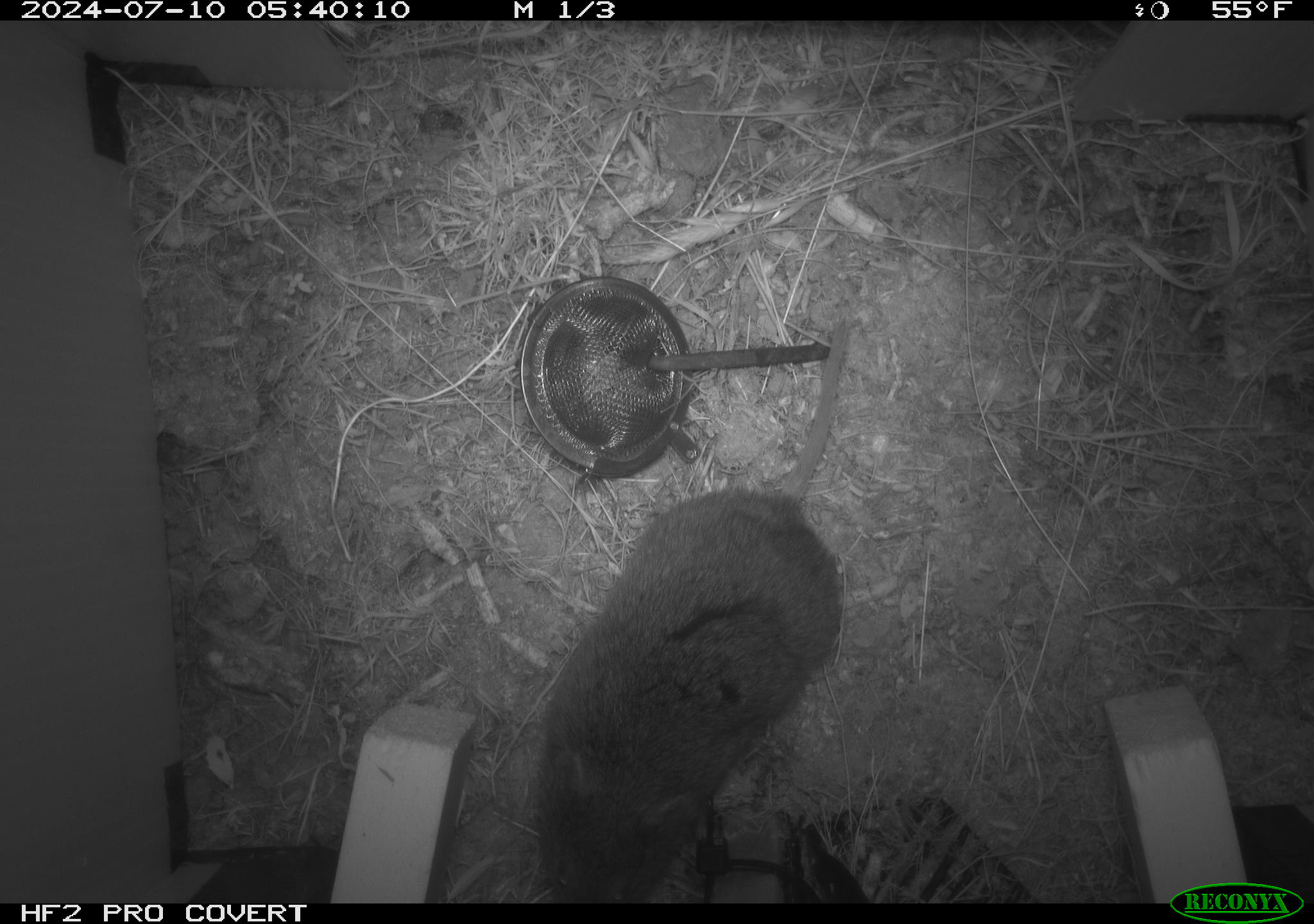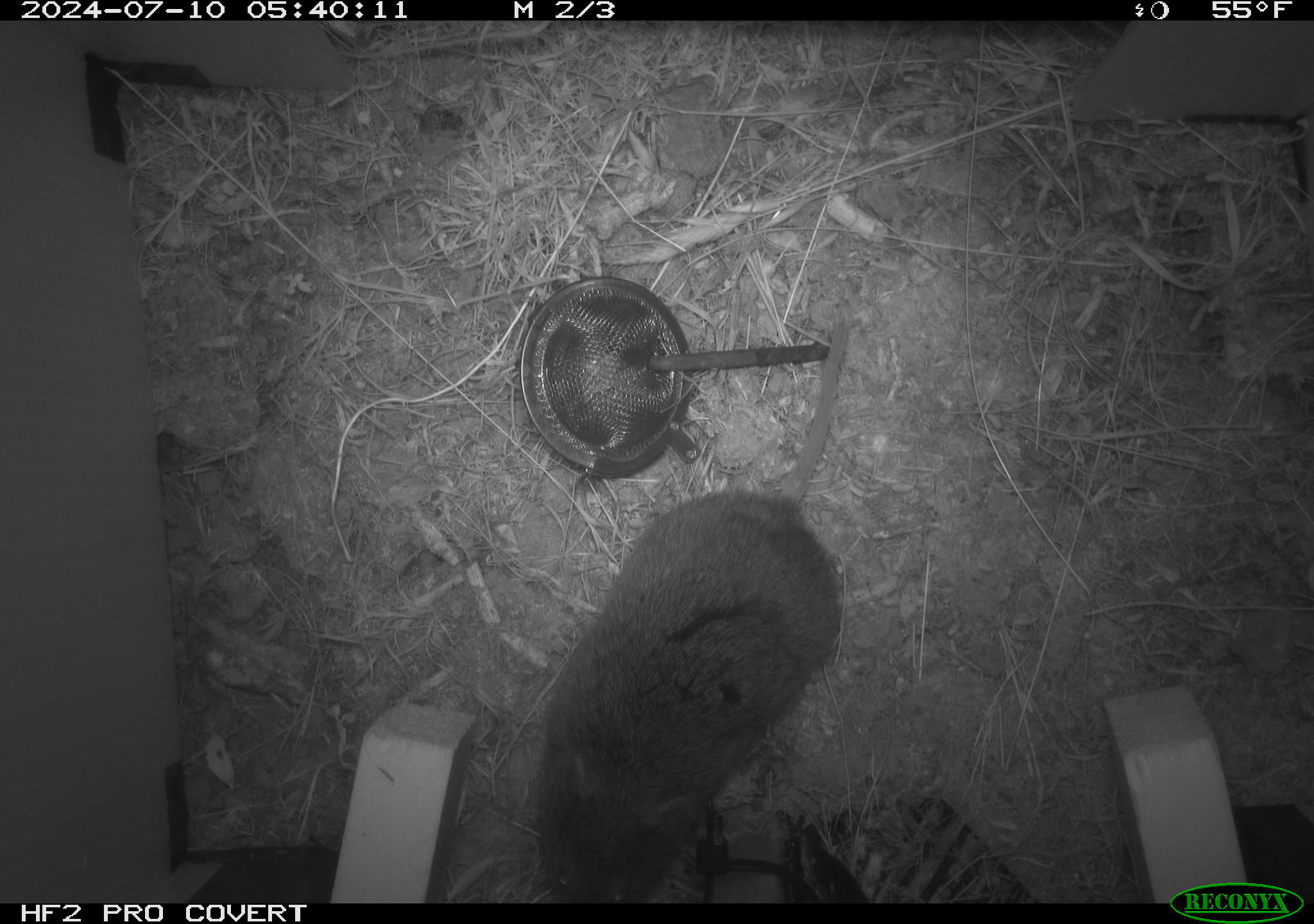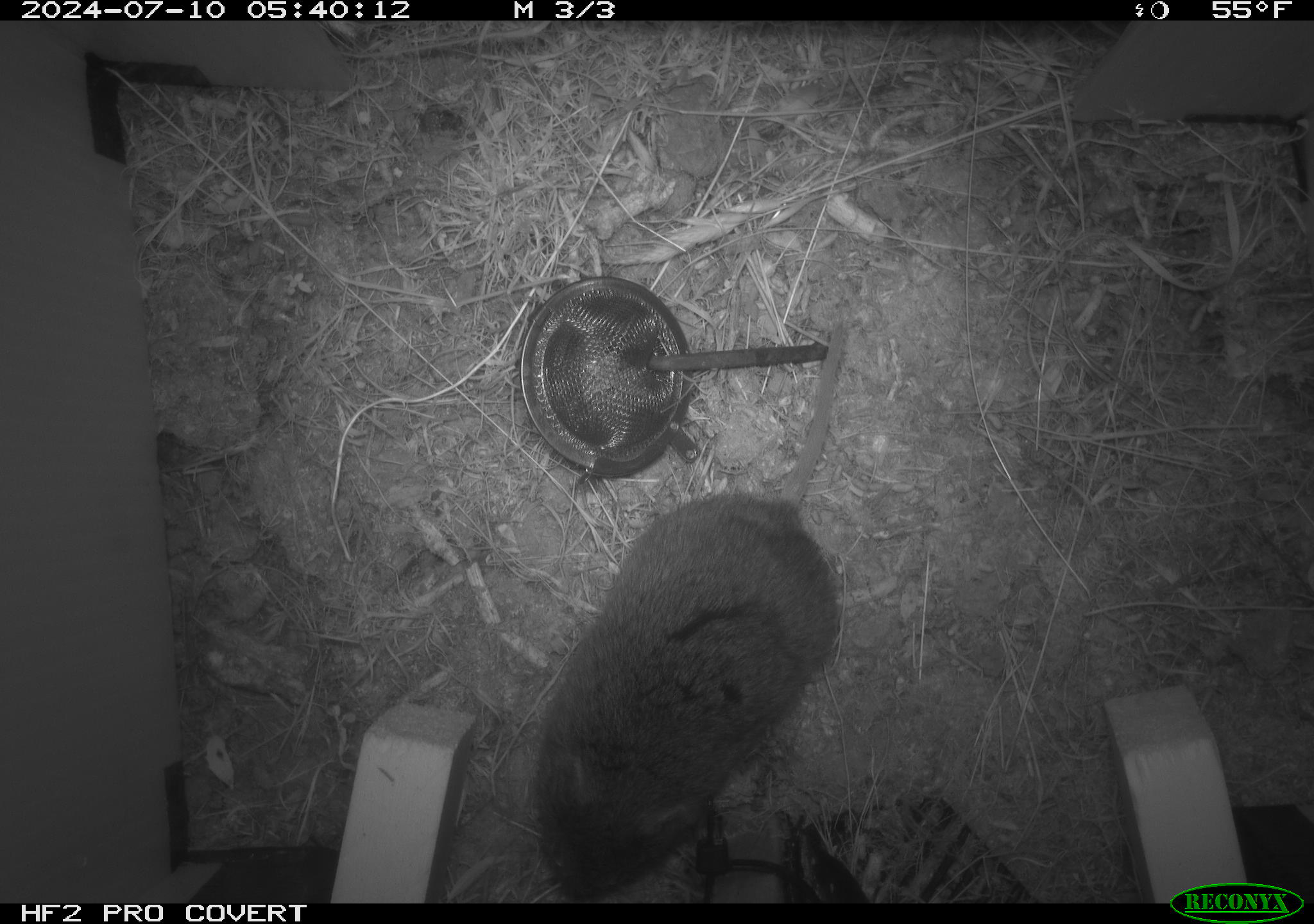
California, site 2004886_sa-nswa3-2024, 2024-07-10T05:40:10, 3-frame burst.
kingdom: Animalia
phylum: Chordata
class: Mammalia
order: Rodentia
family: Cricetidae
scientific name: Arvicolinae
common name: voles, lemmings, and muskrats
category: arvicolinae subfamily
Arvicolinae subfamily (voles, lemmings, and muskrats) (Arvicolinae).